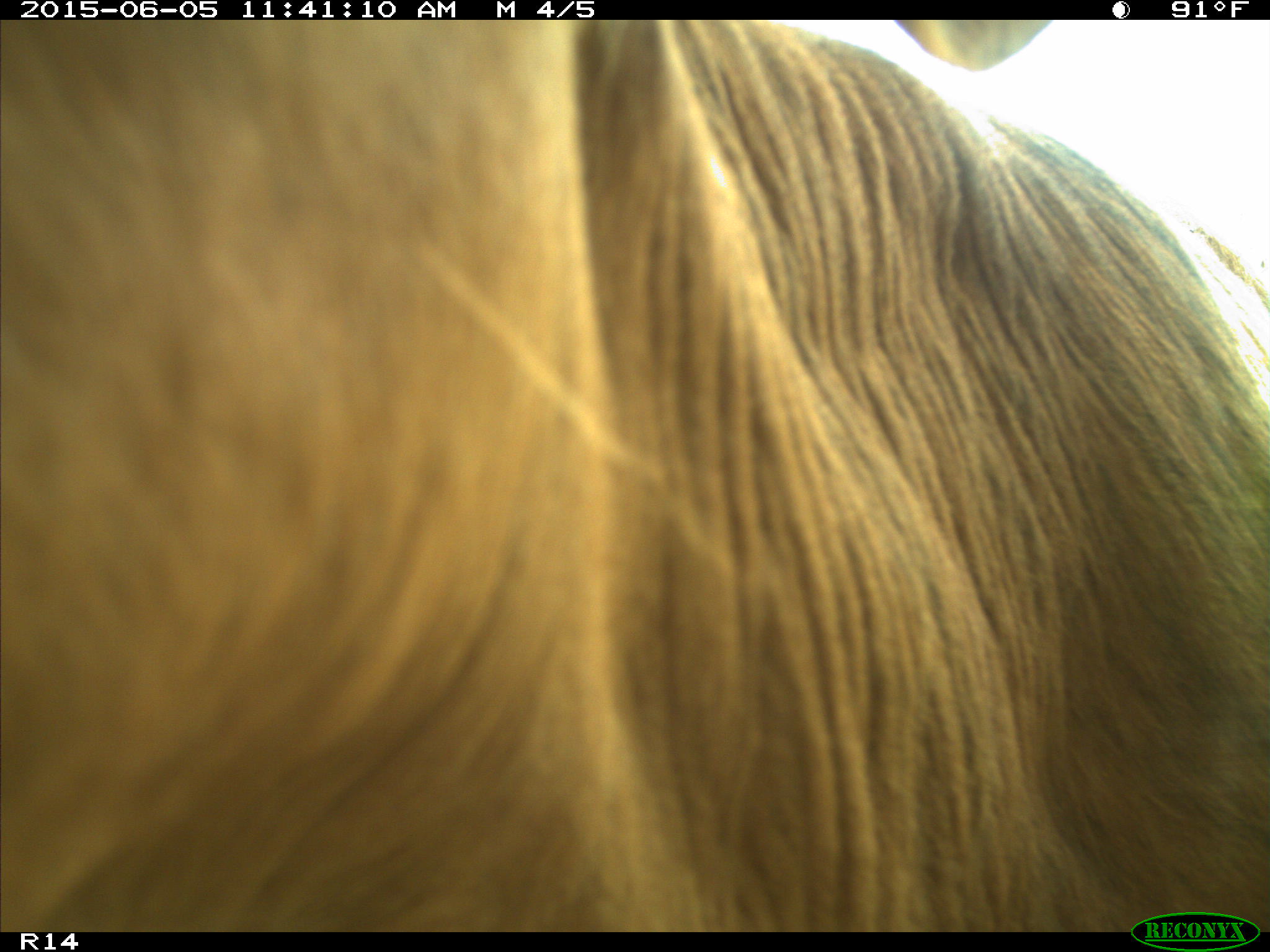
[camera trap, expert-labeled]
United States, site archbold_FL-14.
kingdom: Animalia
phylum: Chordata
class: Mammalia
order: Artiodactyla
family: Bovidae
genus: Bos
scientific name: Bos taurus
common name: domestic cow